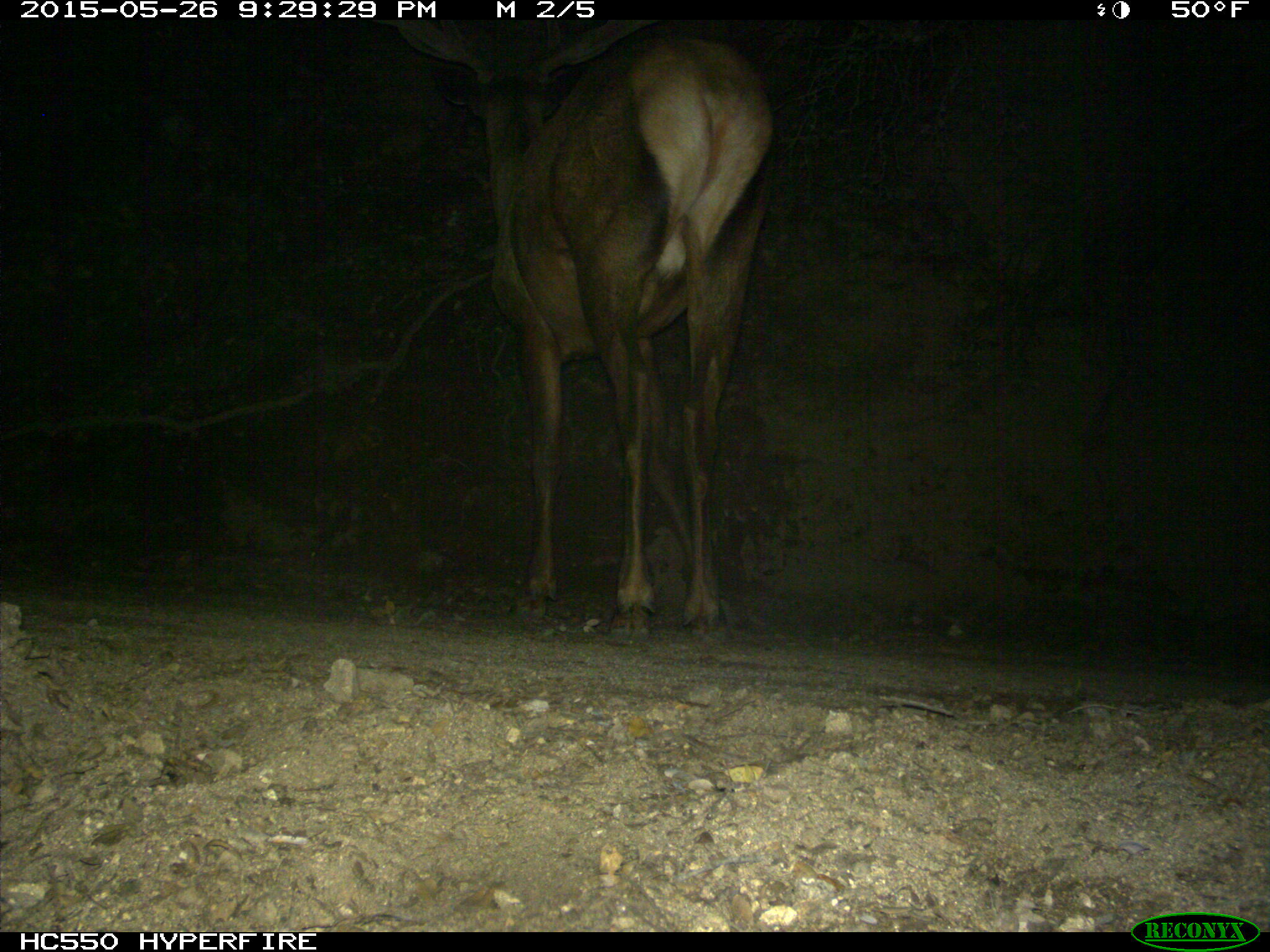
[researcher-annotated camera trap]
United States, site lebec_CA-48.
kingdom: Animalia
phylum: Chordata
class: Mammalia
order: Artiodactyla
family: Cervidae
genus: Cervus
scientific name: Cervus canadensis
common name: elk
Cervus canadensis (elk).